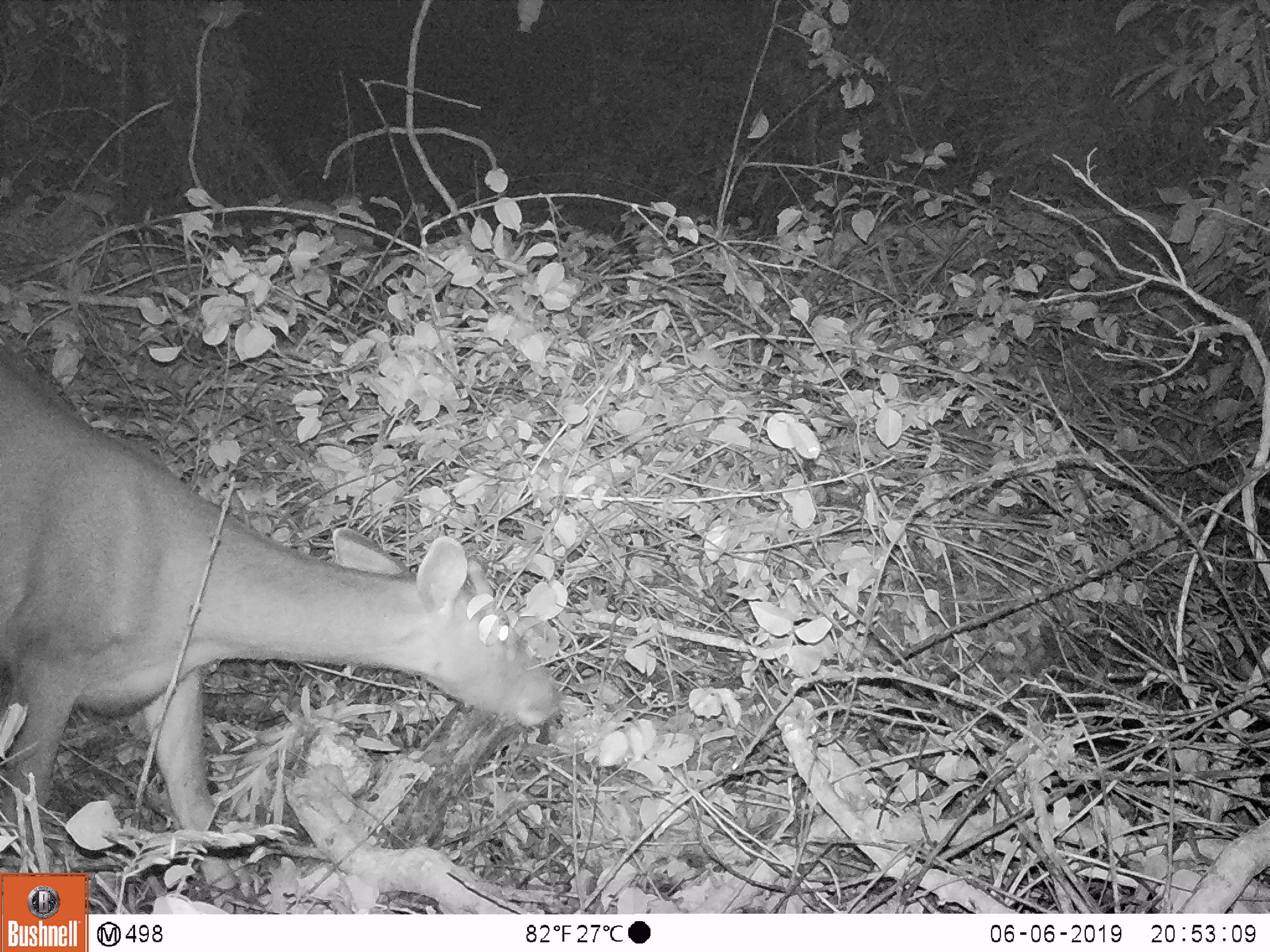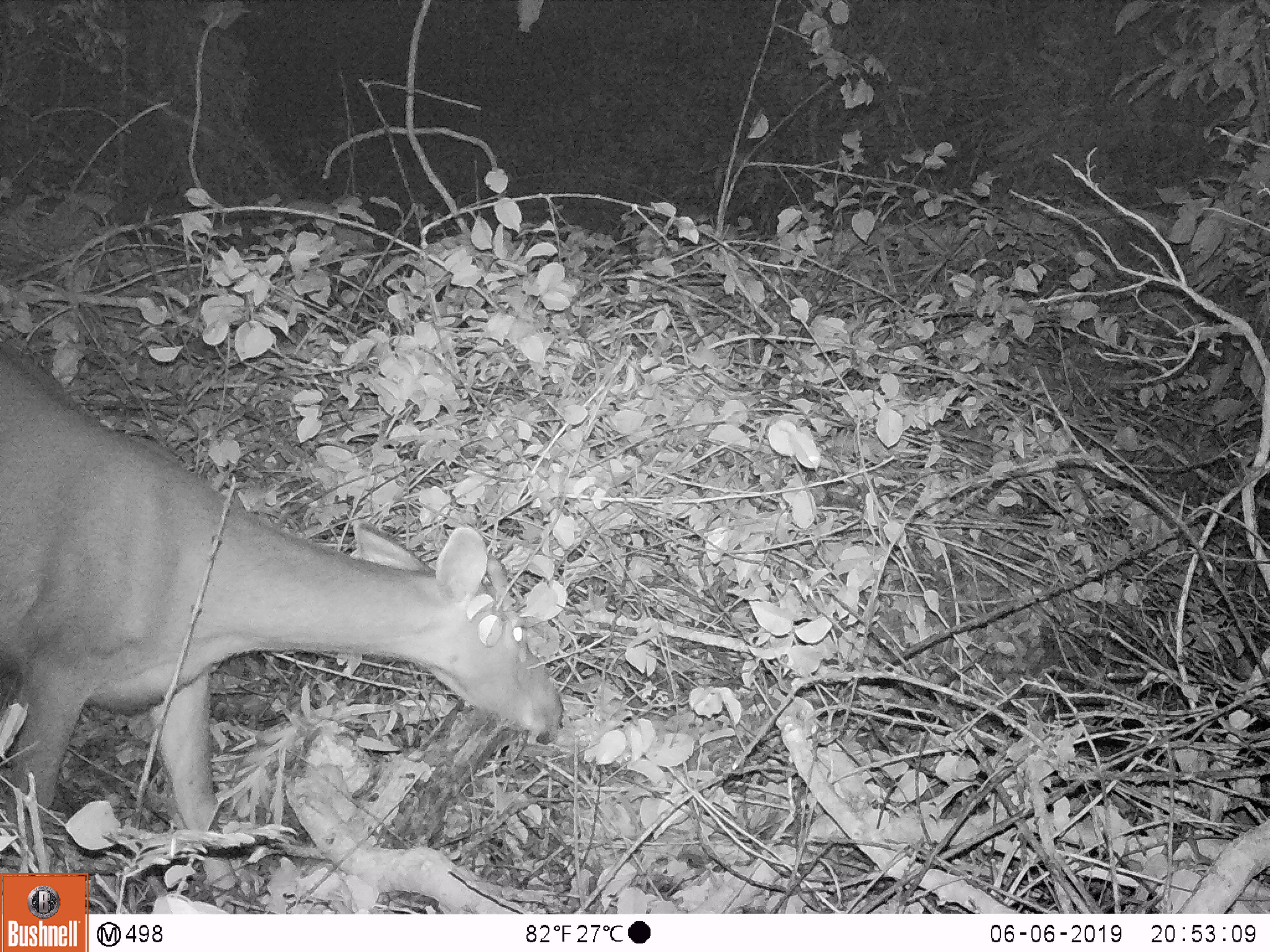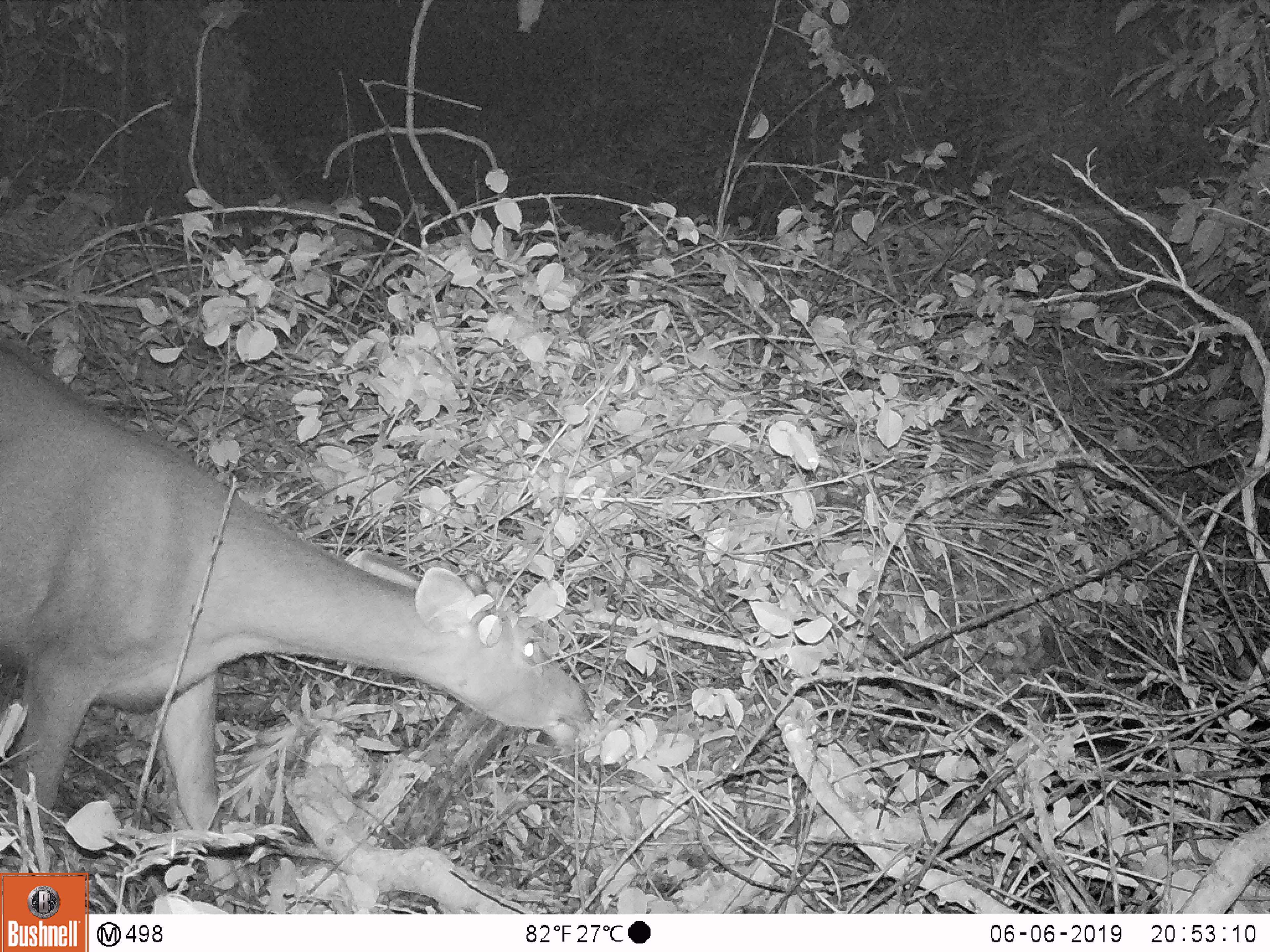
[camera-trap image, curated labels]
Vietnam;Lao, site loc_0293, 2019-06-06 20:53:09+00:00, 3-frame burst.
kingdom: Animalia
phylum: Chordata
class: Mammalia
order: Artiodactyla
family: Cervidae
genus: Rusa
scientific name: Rusa unicolor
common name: sambar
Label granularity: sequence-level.